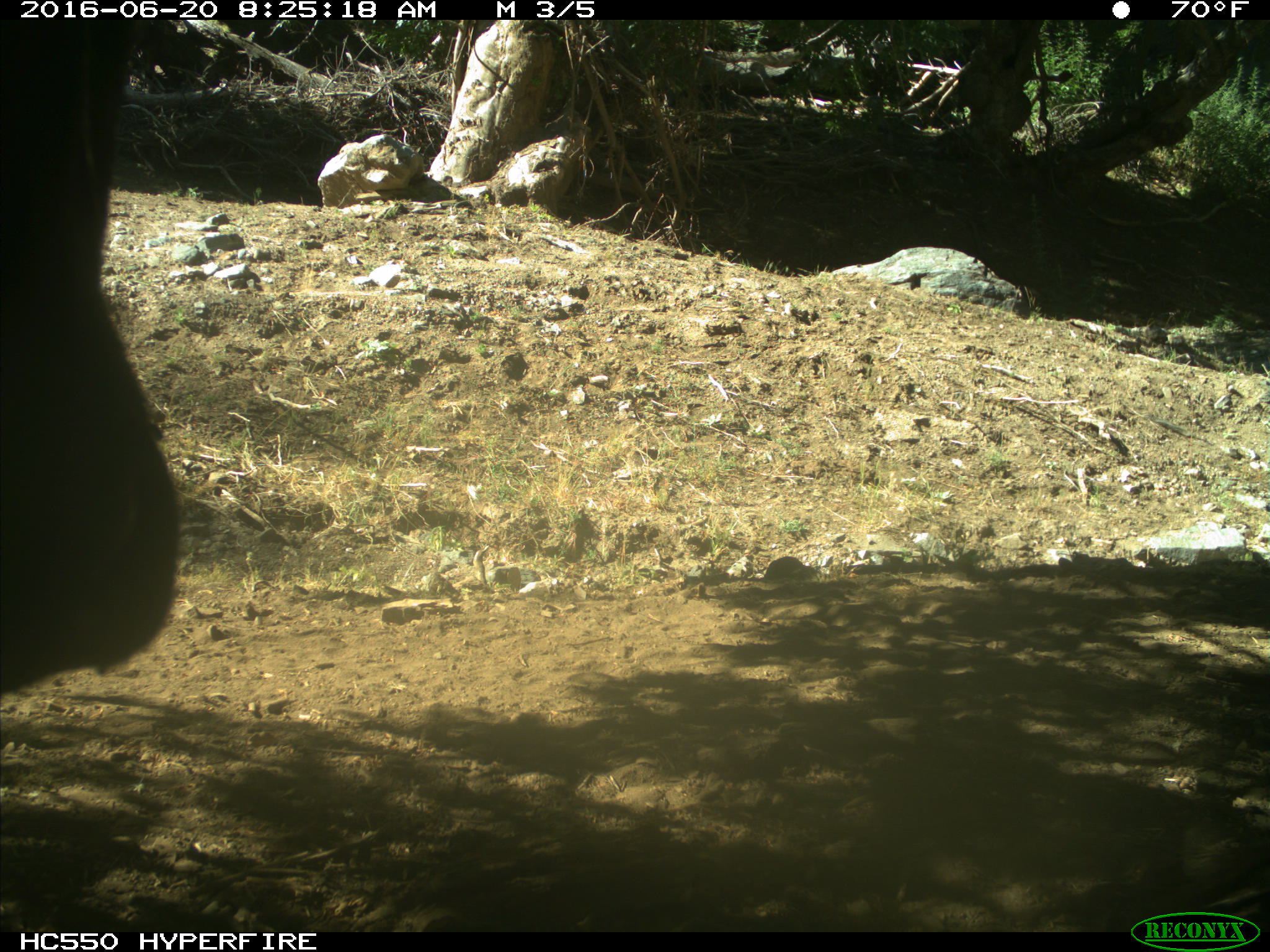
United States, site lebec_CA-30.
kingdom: Animalia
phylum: Chordata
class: Mammalia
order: Artiodactyla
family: Bovidae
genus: Bos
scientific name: Bos taurus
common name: domestic cow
Bos taurus (domestic cow).